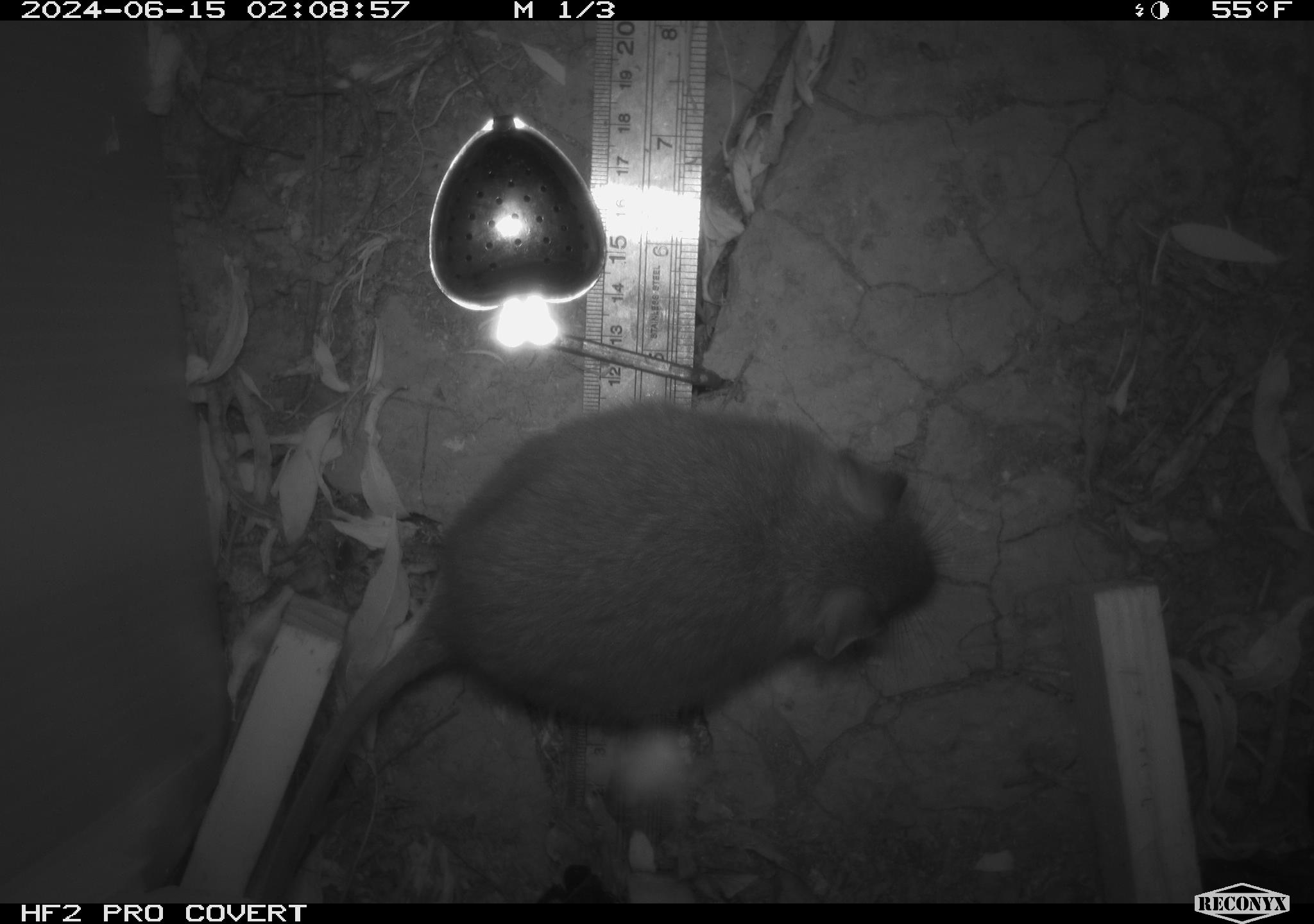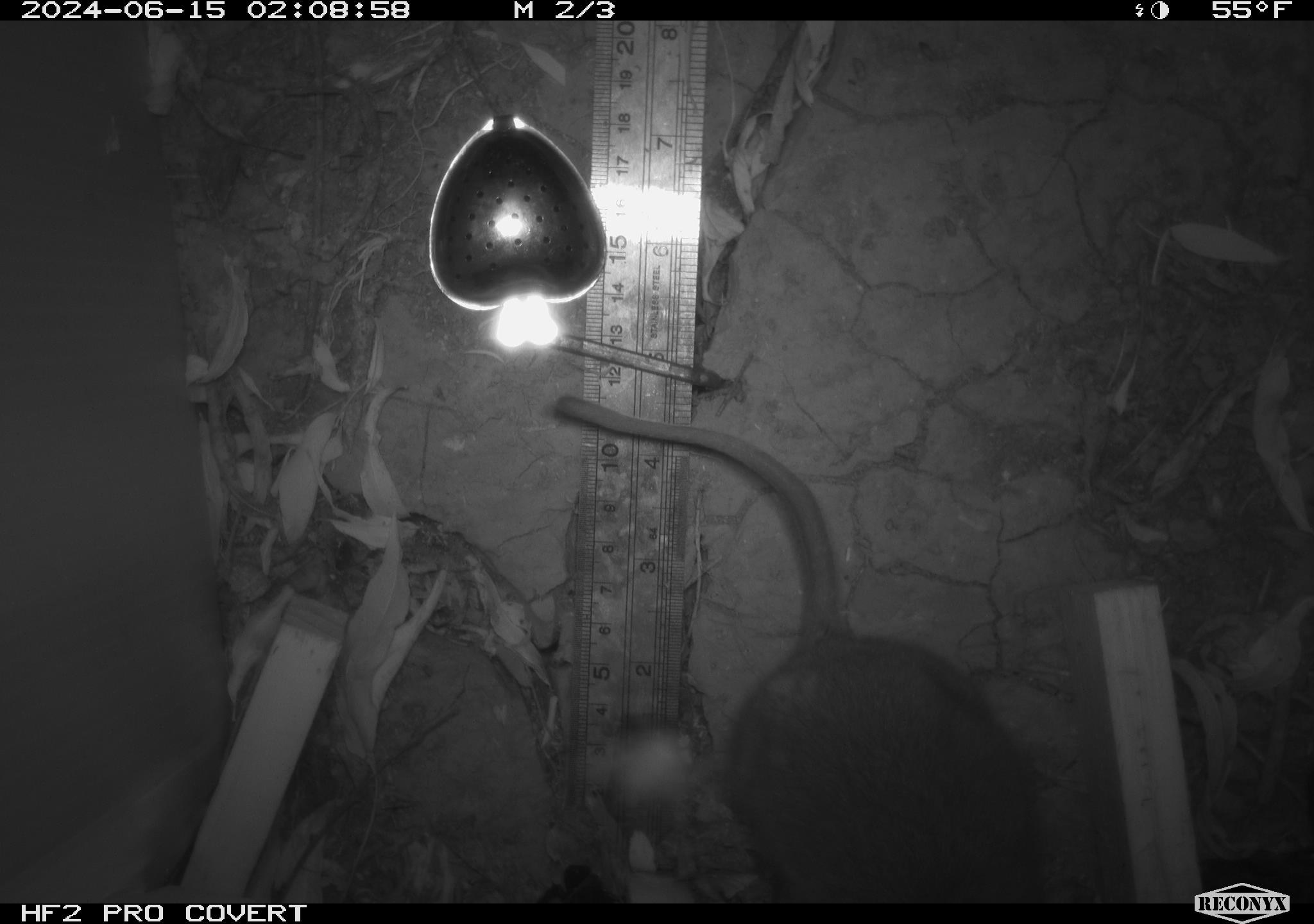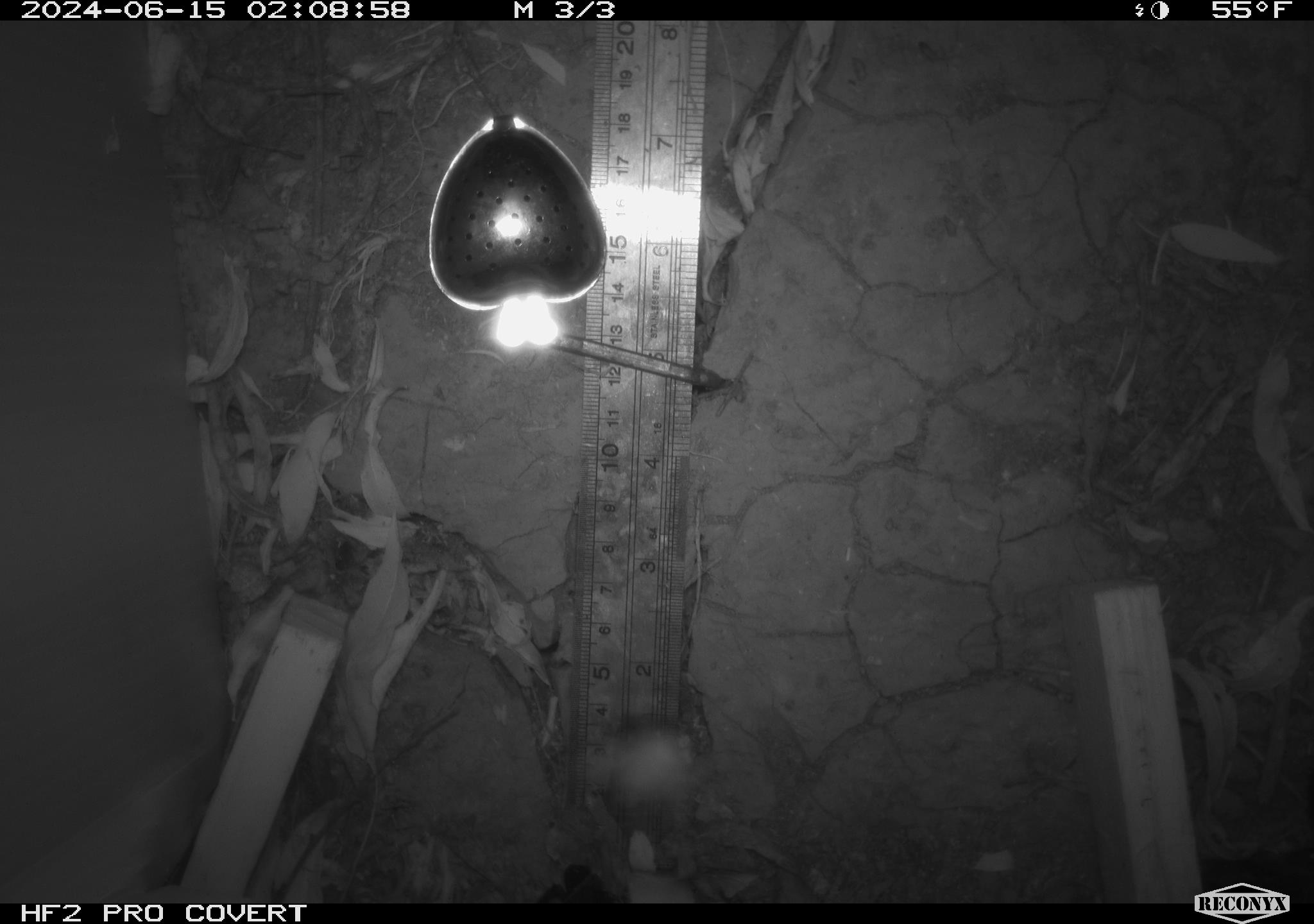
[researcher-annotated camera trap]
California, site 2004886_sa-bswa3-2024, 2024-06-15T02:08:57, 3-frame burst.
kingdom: Animalia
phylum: Chordata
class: Mammalia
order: Rodentia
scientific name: Rodentia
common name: woodrat or rat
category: woodrat or rat species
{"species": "woodrat or rat species (woodrat or rat) (Rodentia)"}